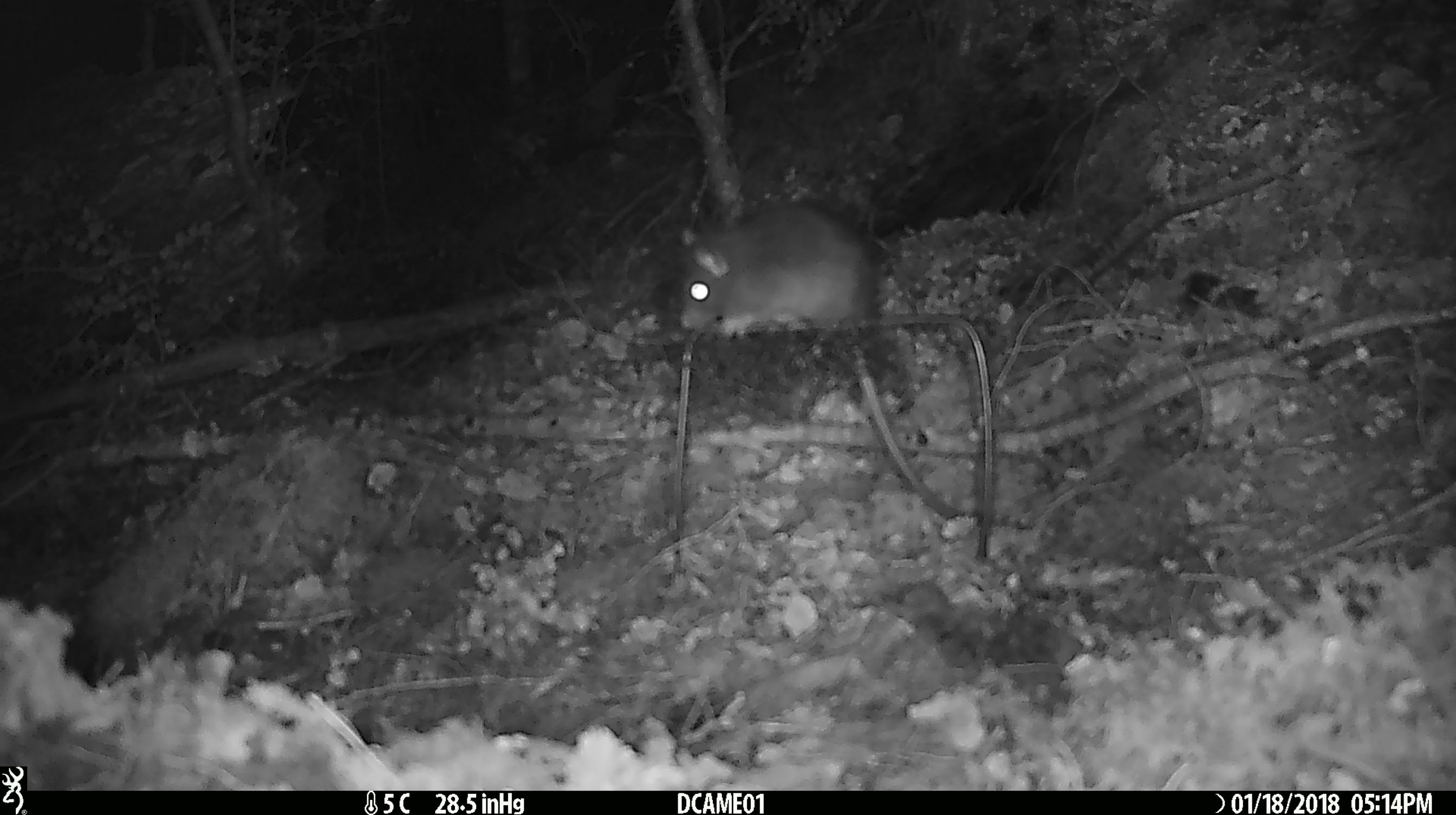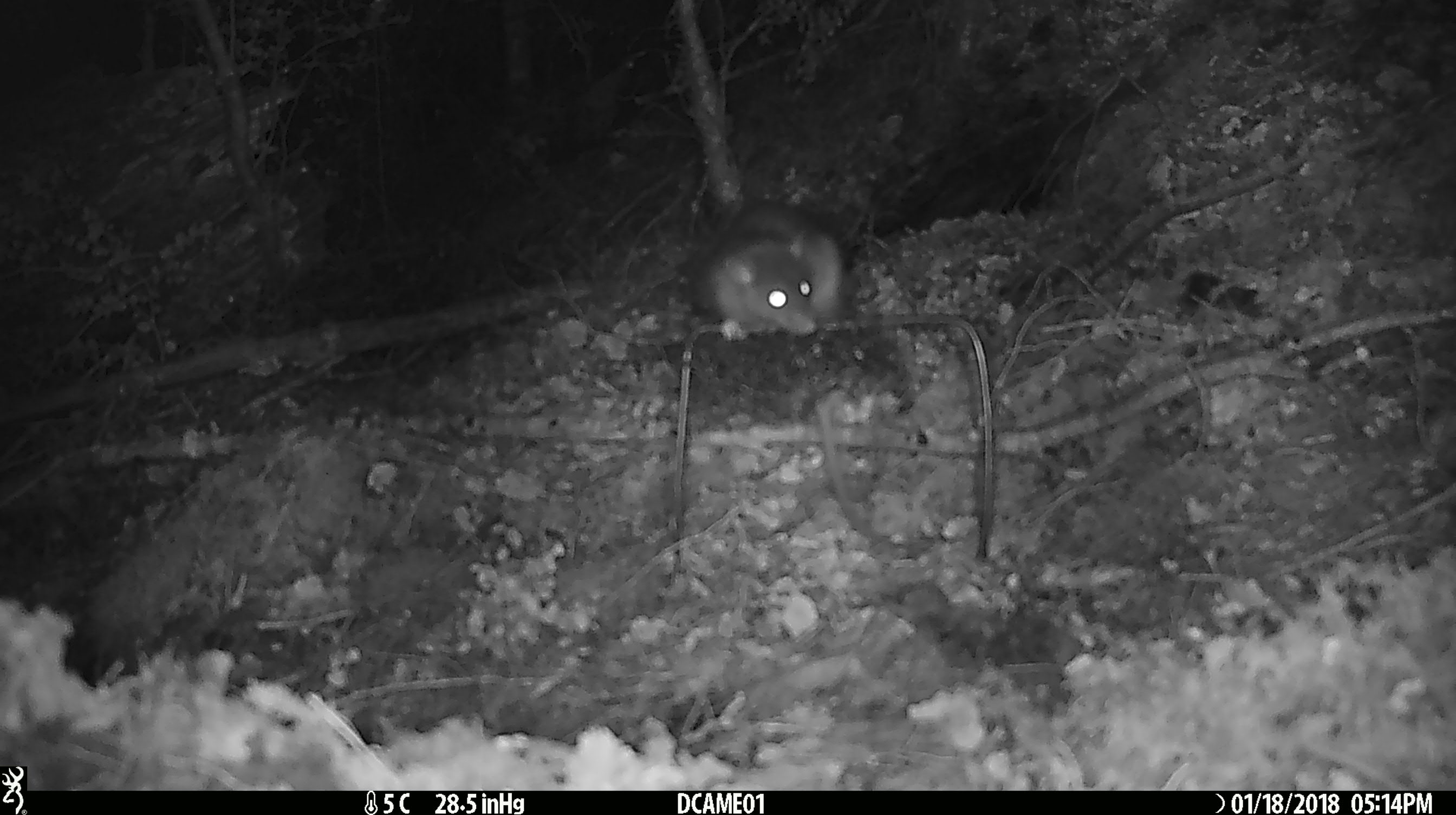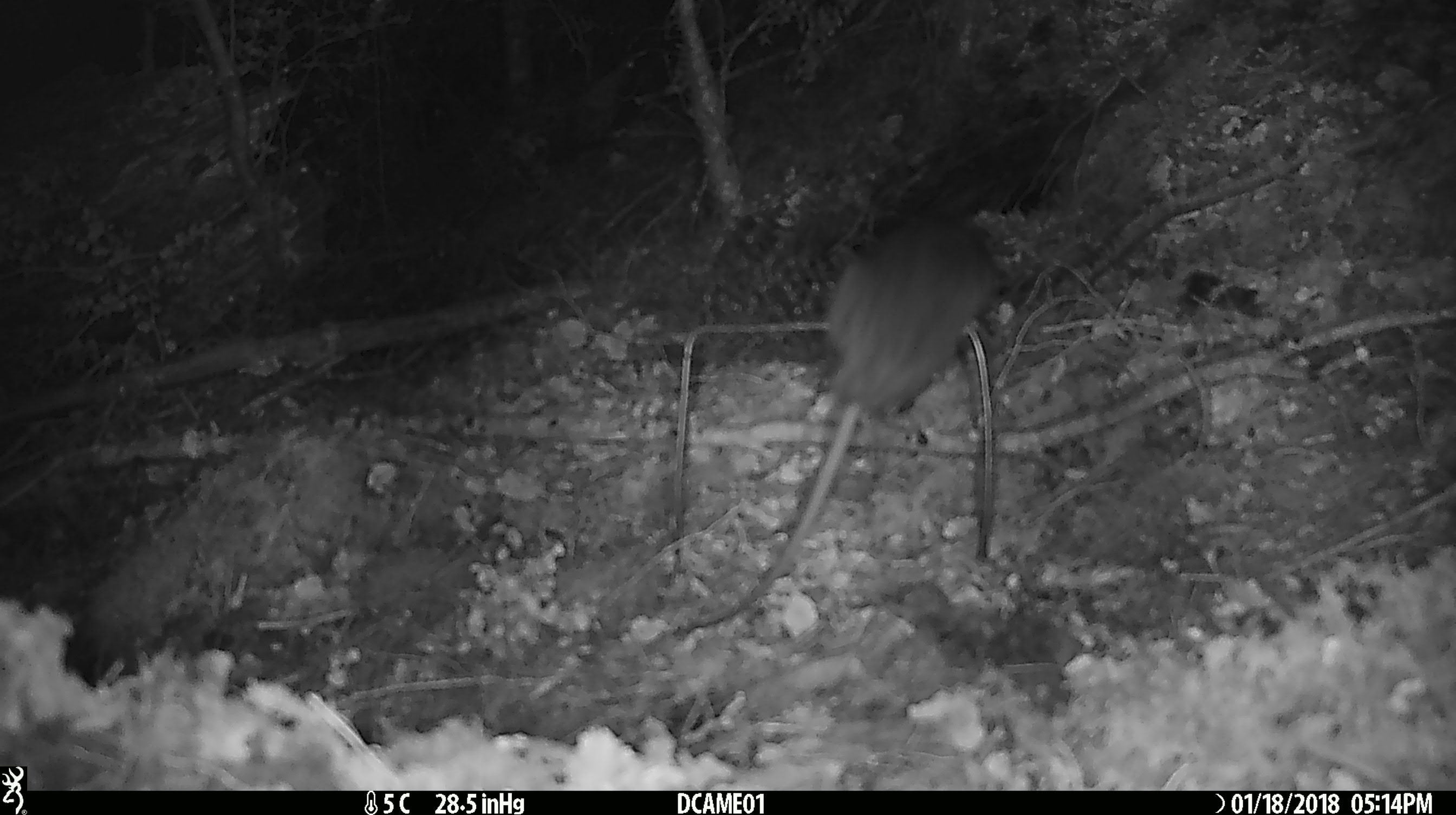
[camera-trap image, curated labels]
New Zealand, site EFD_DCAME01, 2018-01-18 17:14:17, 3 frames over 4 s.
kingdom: Animalia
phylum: Chordata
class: Mammalia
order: Rodentia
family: Muridae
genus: Rattus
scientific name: Rattus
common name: rat